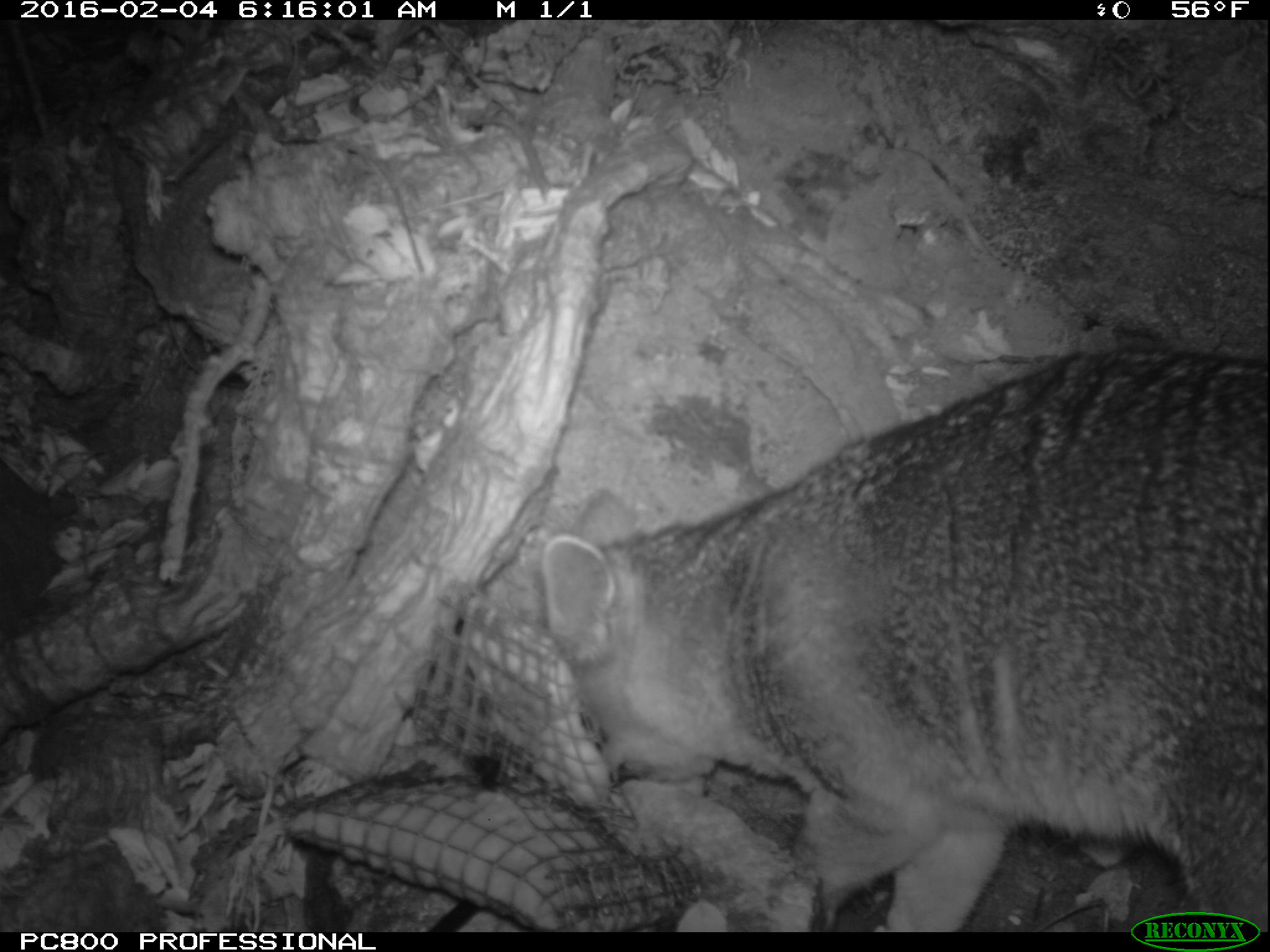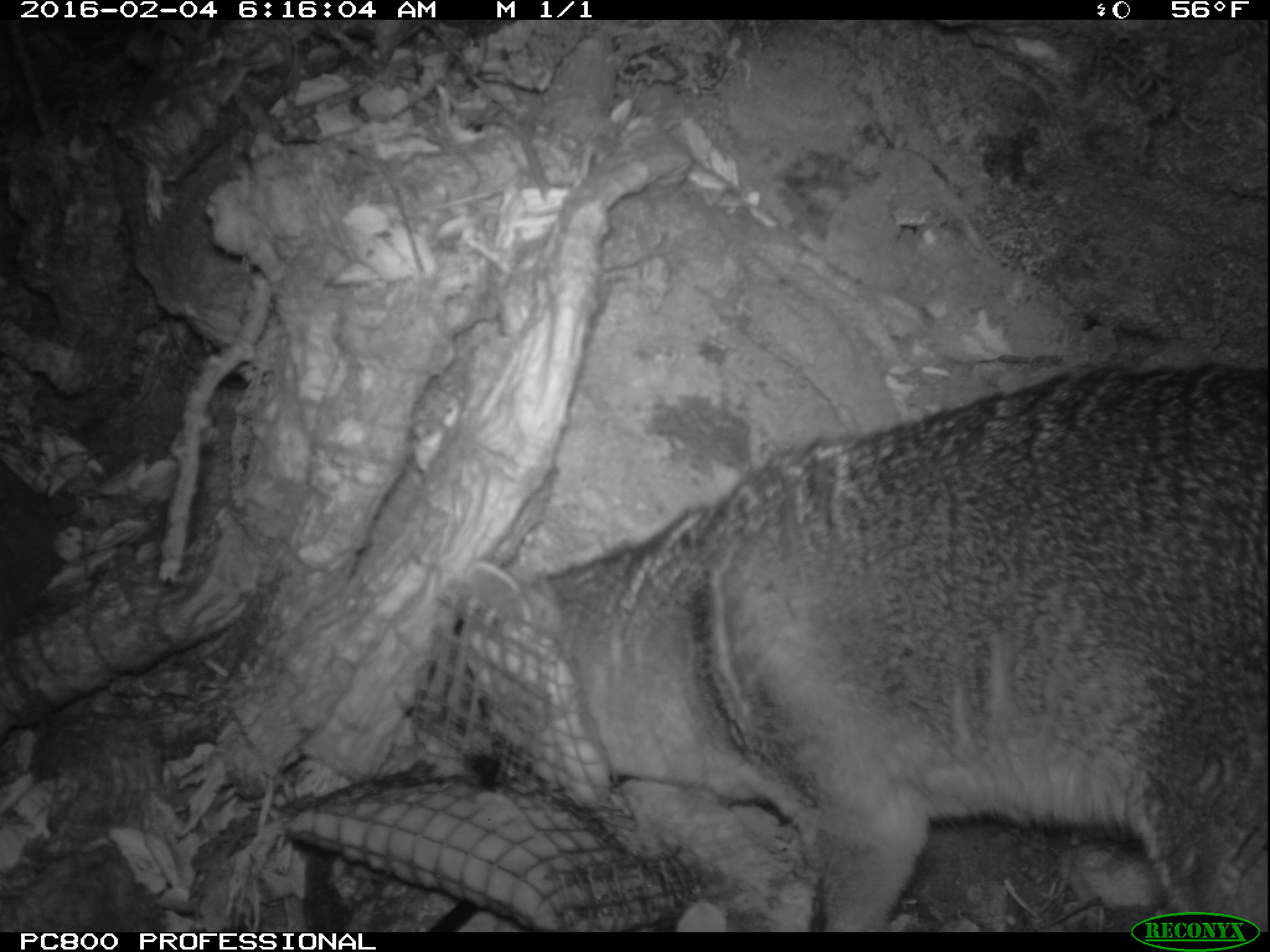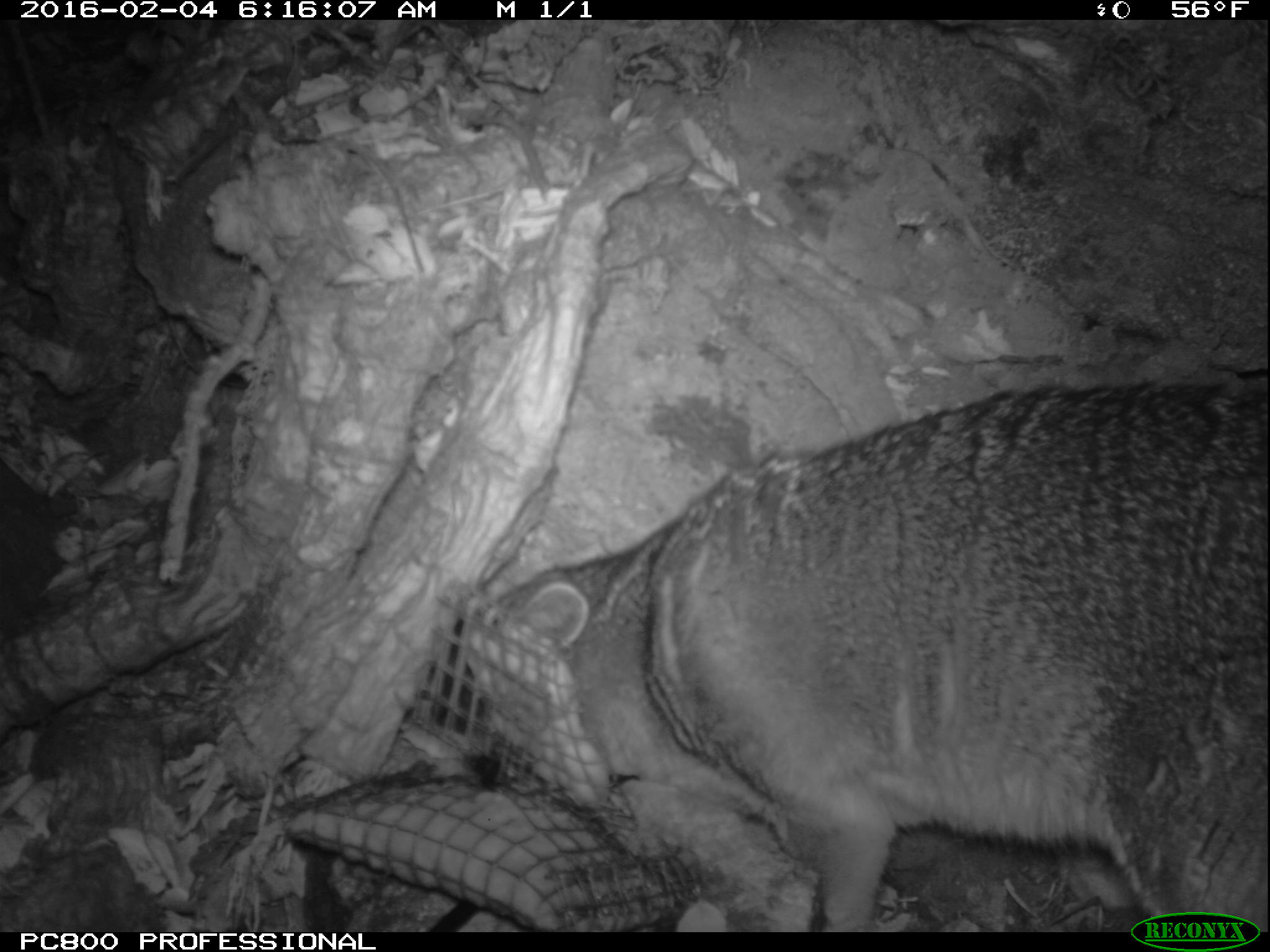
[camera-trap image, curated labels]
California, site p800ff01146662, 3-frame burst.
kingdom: Animalia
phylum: Chordata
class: Mammalia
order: Carnivora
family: Canidae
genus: Urocyon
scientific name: Urocyon littoralis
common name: island fox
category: fox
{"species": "fox (island fox) (Urocyon littoralis)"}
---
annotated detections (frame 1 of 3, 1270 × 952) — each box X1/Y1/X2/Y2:
fox: 542/348/1268/932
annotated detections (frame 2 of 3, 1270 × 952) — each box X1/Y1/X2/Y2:
fox: 464/366/1269/932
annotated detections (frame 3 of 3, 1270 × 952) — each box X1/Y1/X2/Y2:
fox: 482/382/1269/931